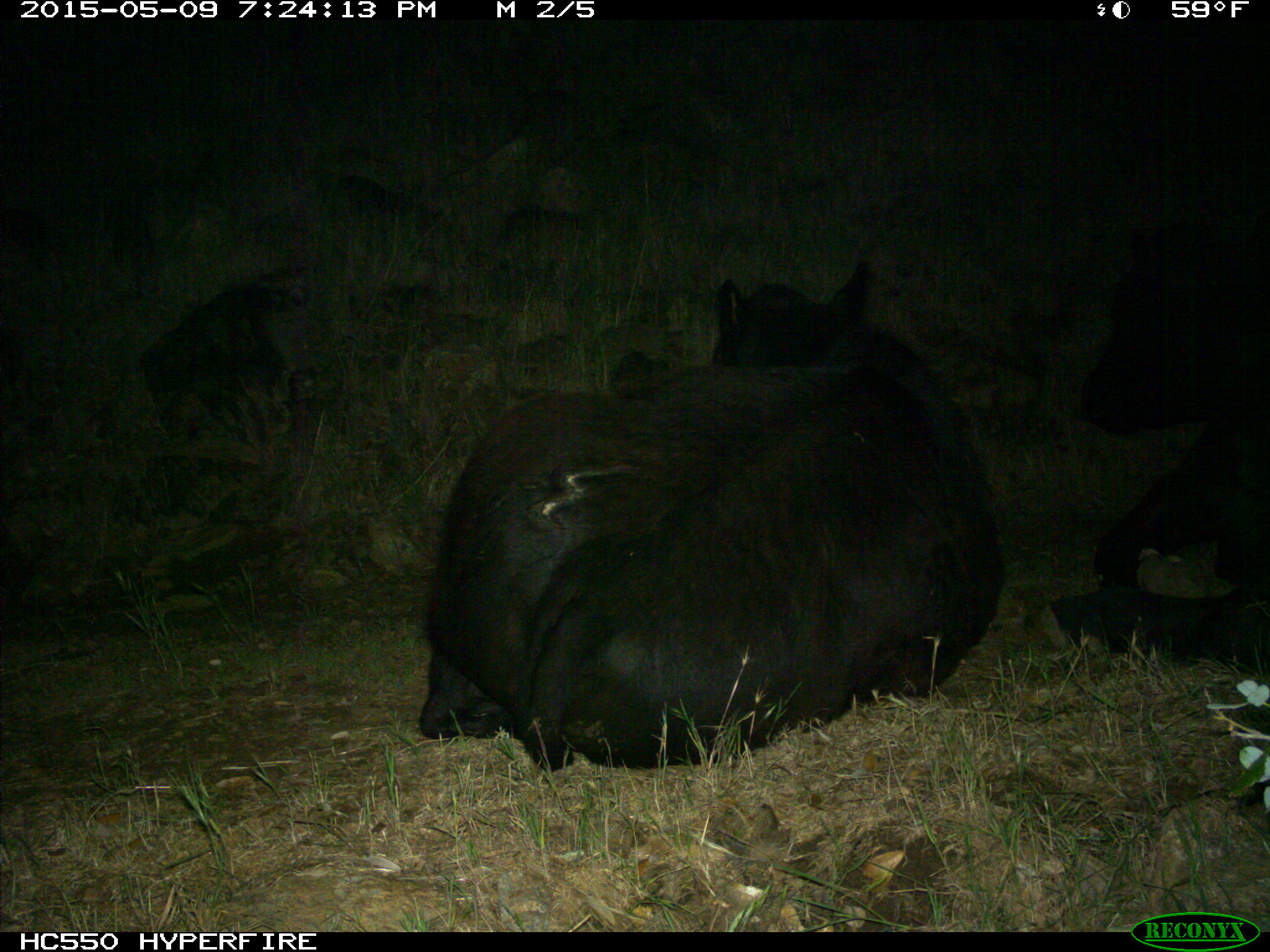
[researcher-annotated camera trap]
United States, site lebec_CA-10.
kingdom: Animalia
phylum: Chordata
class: Mammalia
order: Artiodactyla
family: Bovidae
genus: Bos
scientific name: Bos taurus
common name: domestic cow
Bos taurus (domestic cow).